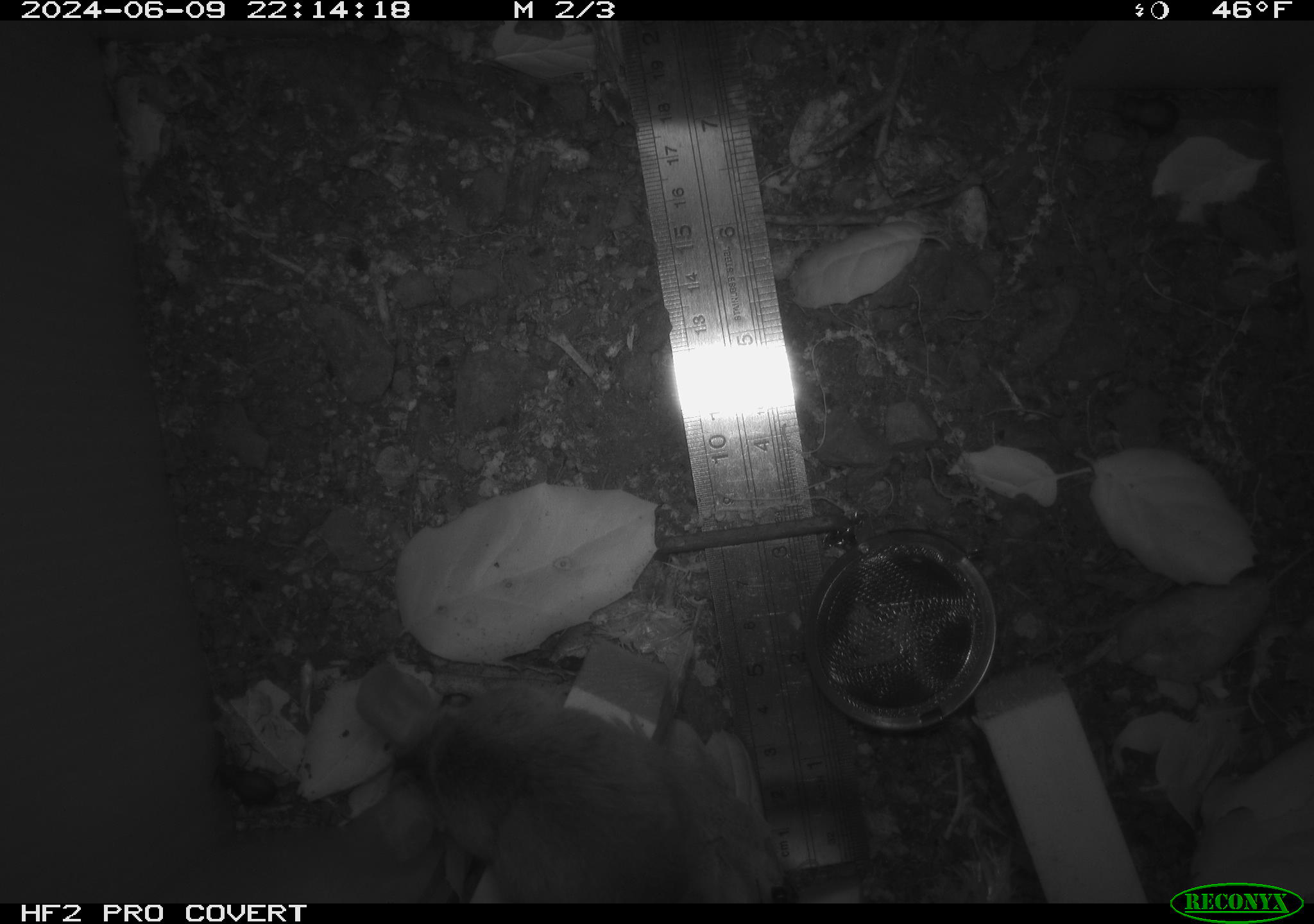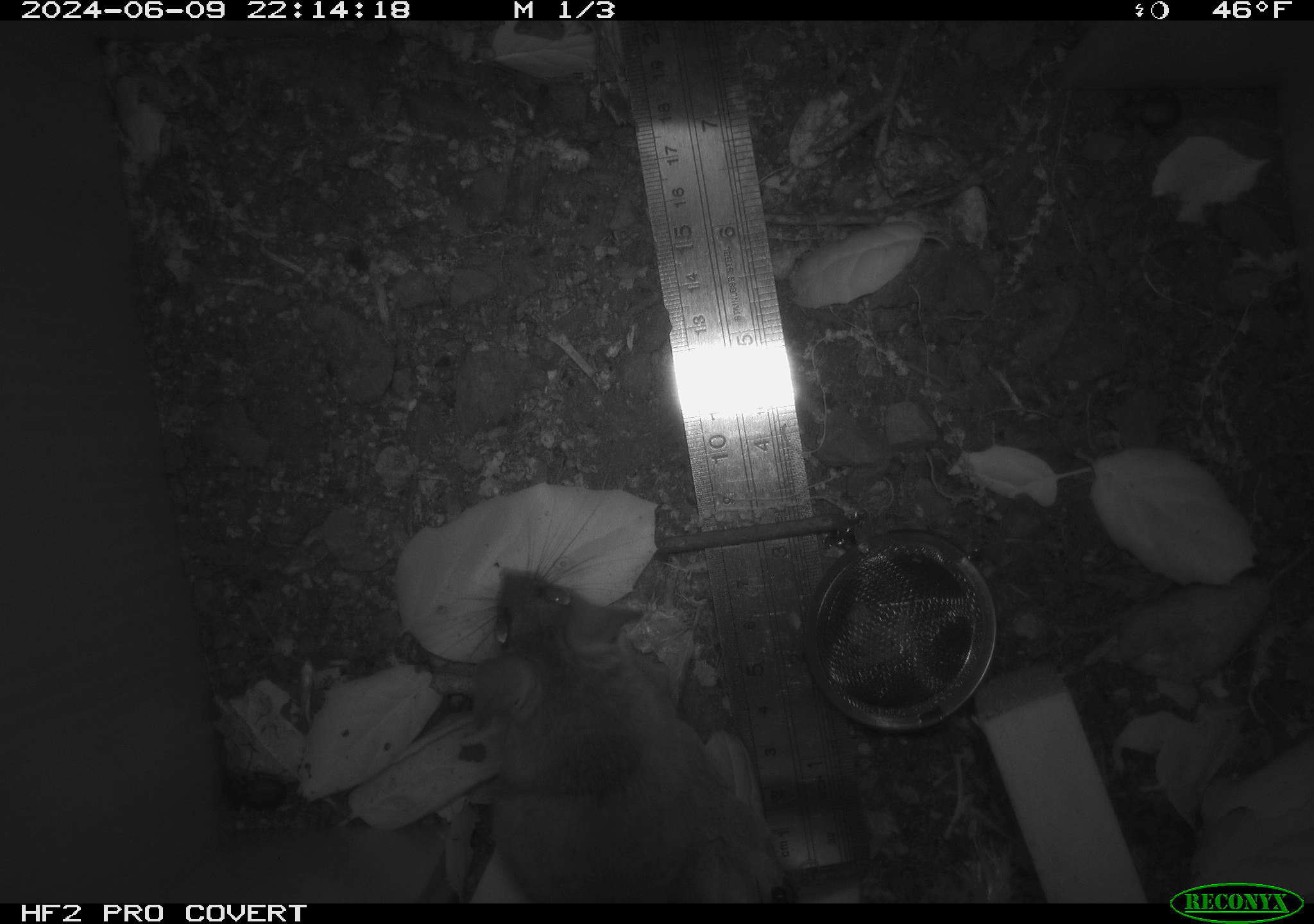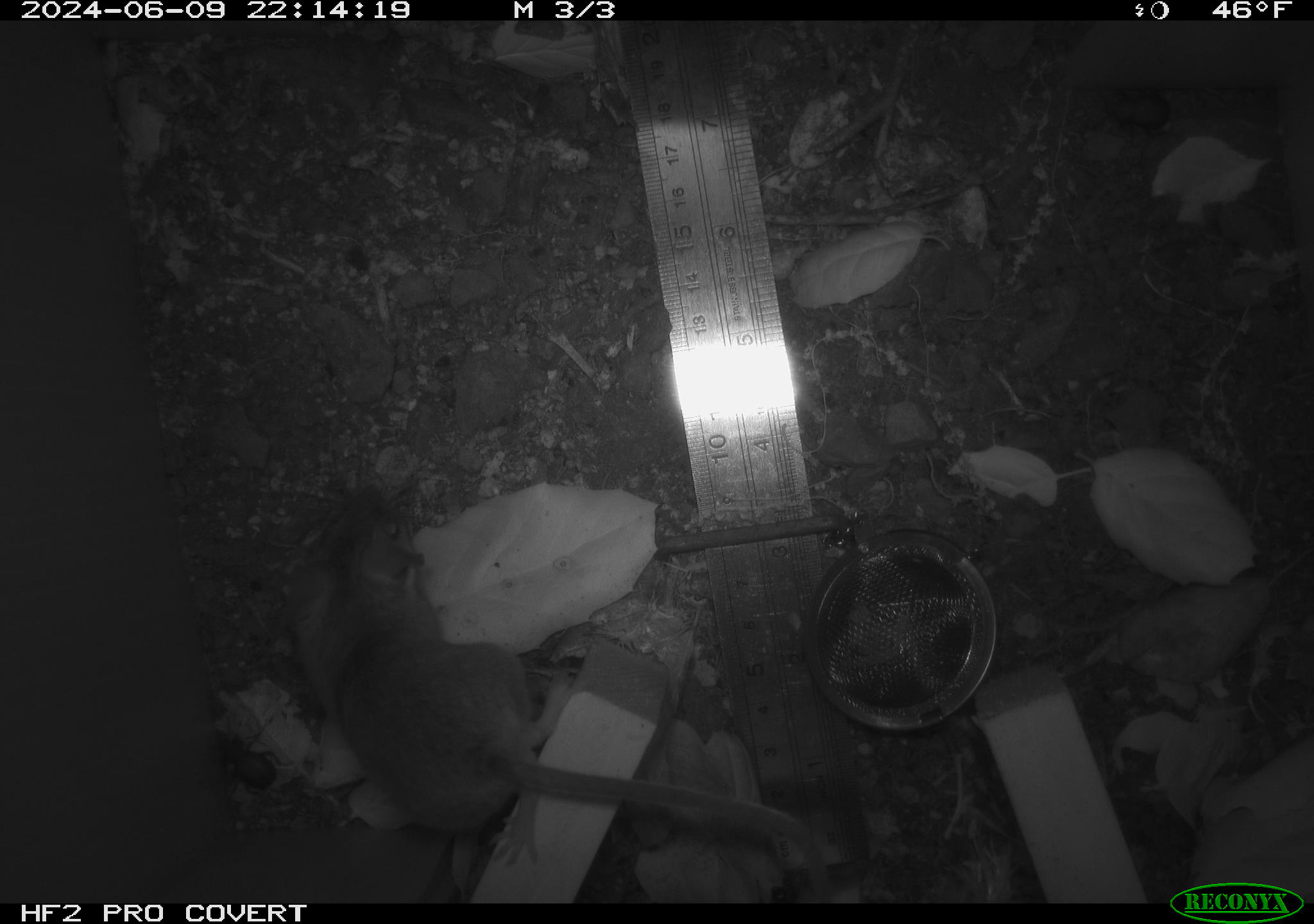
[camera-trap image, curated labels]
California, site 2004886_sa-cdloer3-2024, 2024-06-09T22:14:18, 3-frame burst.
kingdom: Animalia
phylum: Chordata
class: Mammalia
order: Rodentia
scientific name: Rodentia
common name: rodent